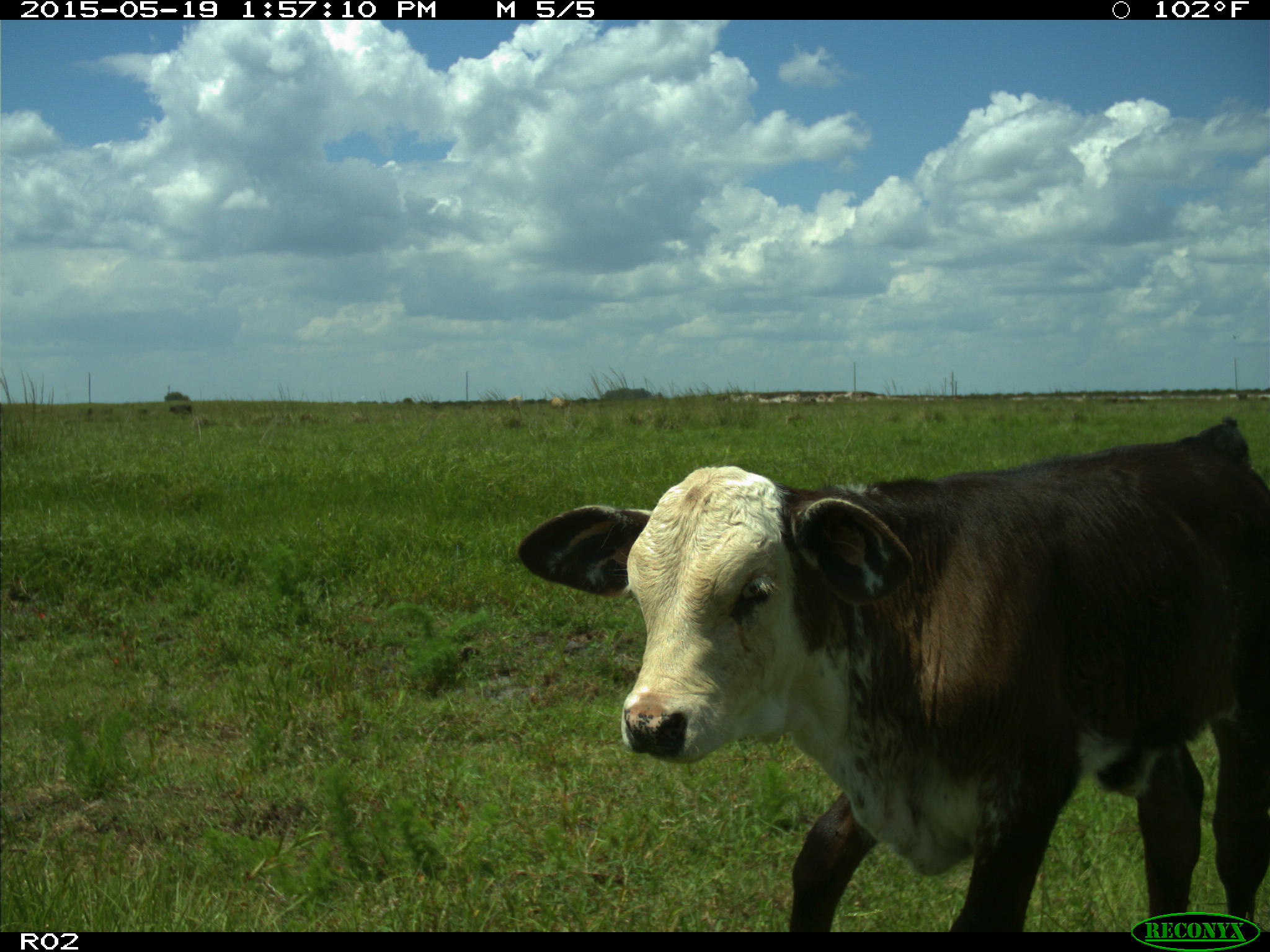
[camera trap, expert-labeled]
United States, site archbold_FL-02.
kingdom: Animalia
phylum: Chordata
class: Mammalia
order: Artiodactyla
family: Bovidae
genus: Bos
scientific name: Bos taurus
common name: domestic cow